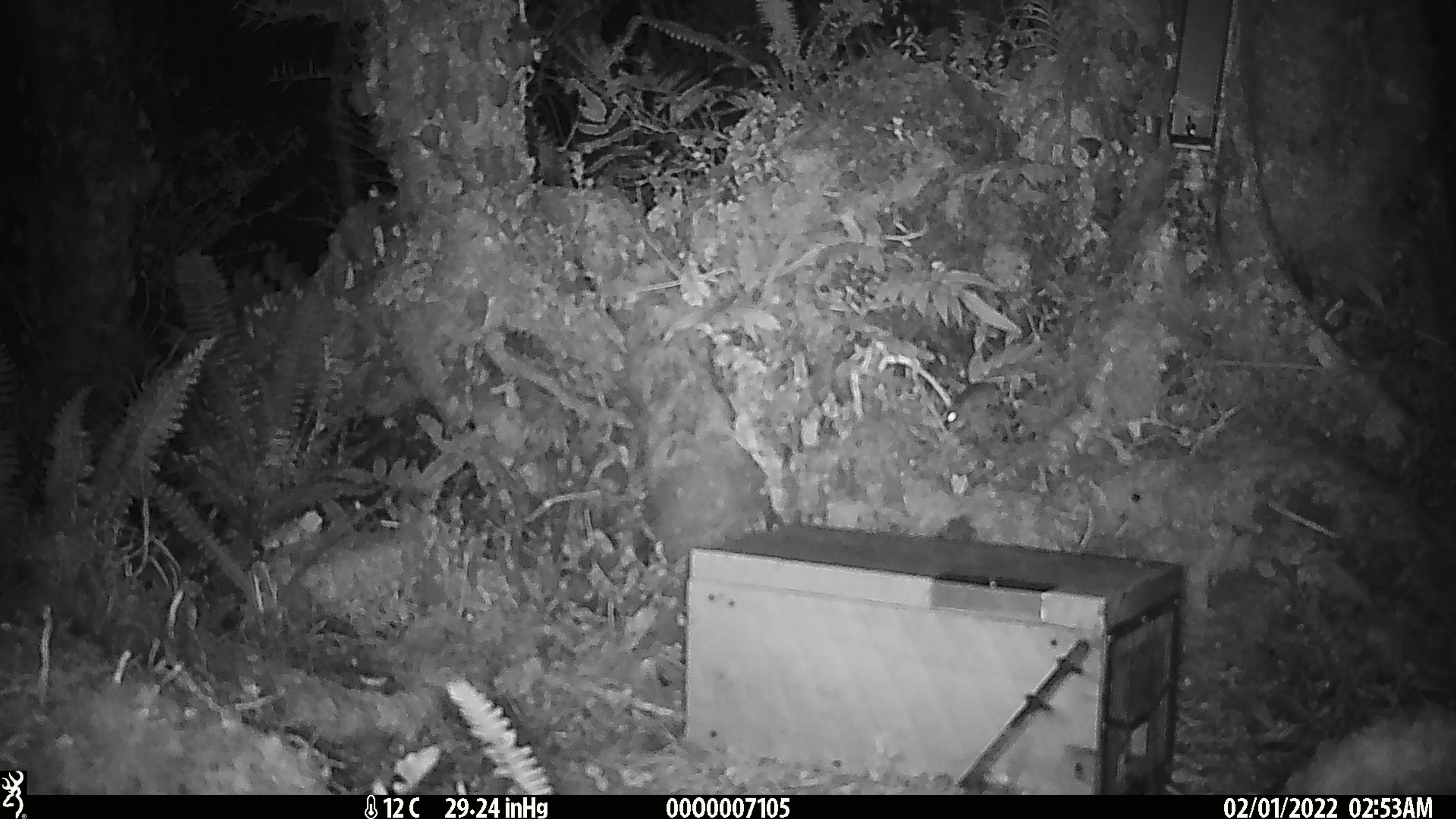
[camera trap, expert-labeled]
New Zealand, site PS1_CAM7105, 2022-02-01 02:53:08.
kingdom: Animalia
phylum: Chordata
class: Mammalia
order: Rodentia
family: Muridae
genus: Mus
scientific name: Mus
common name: mouse